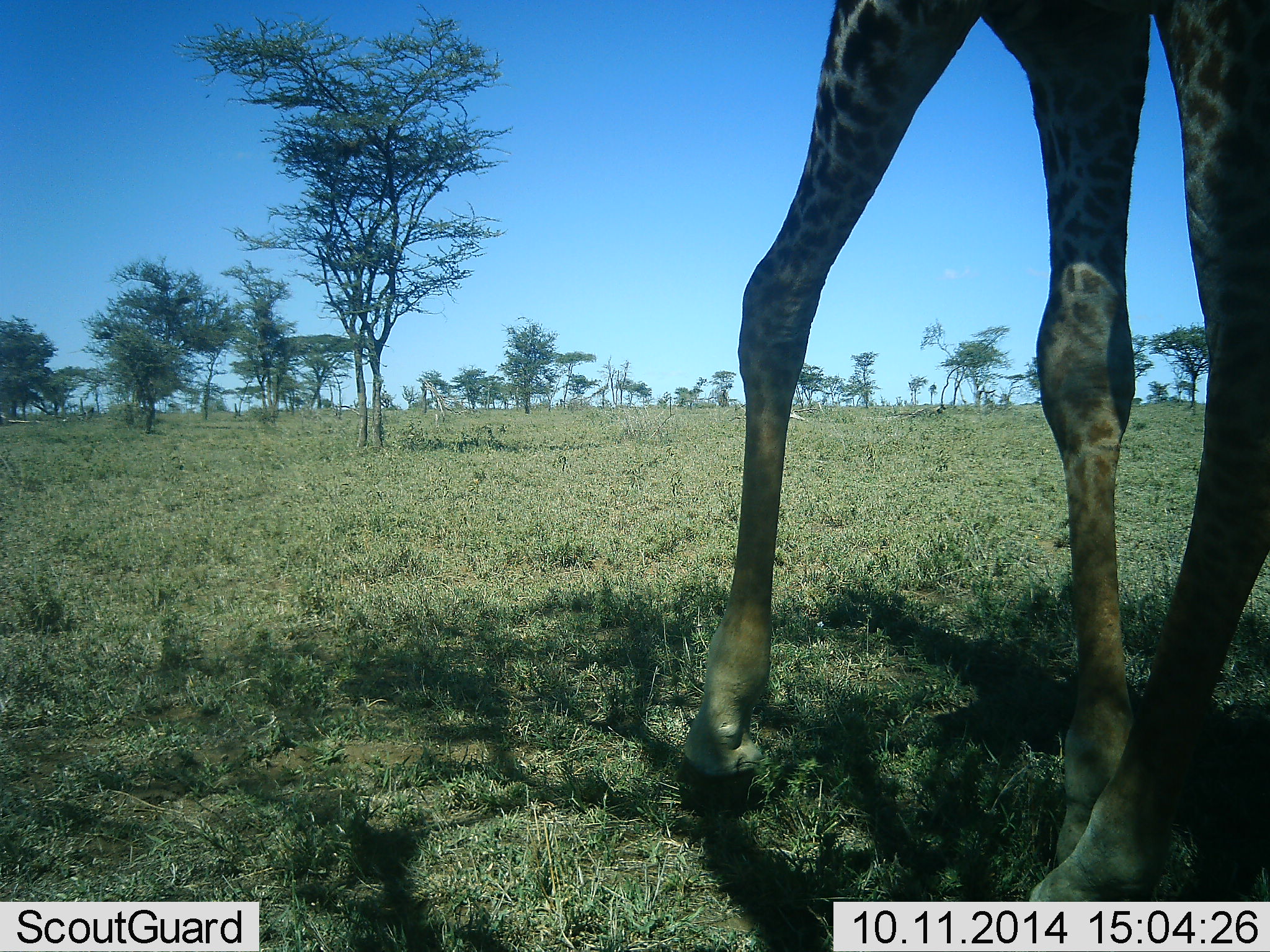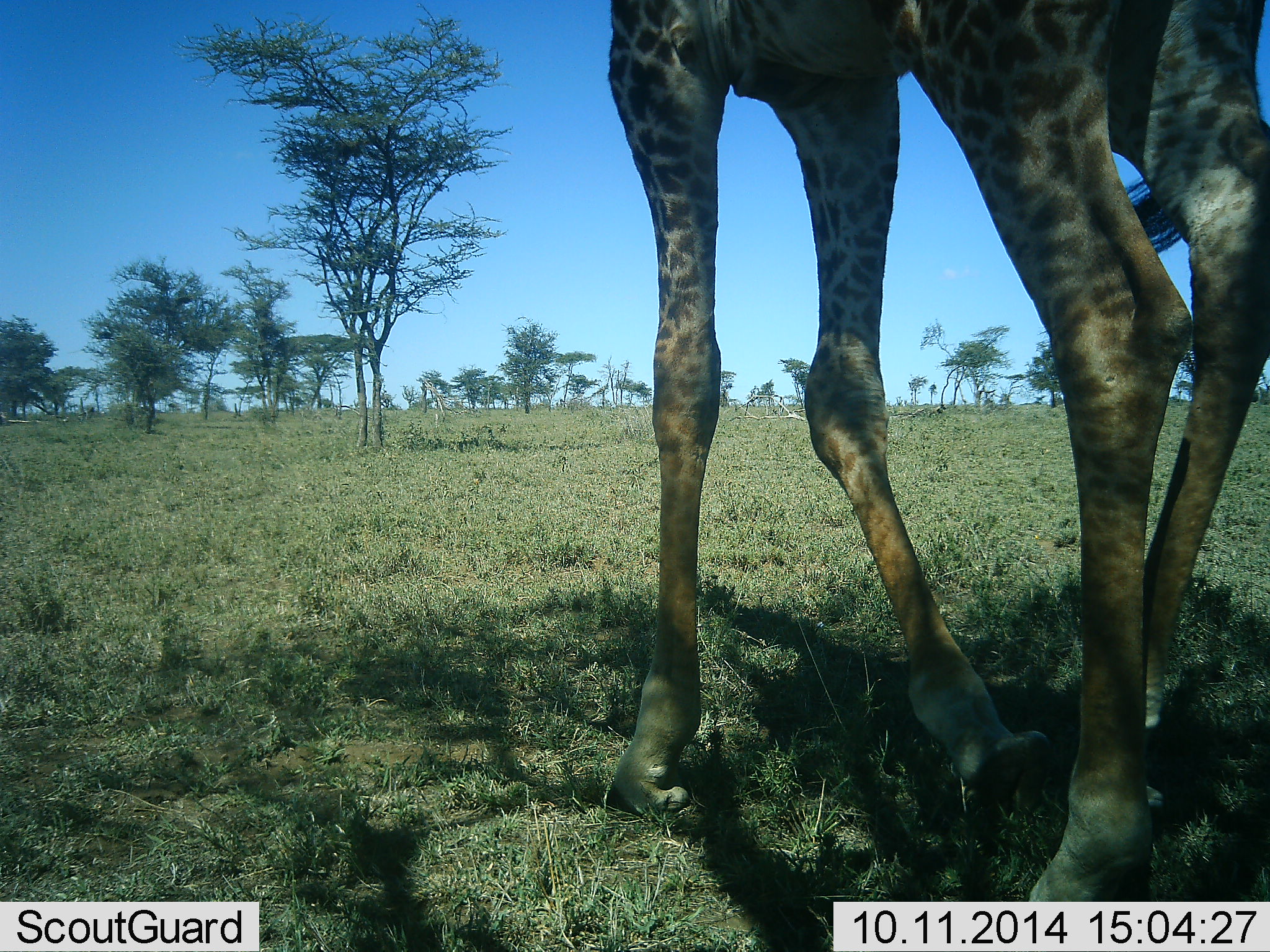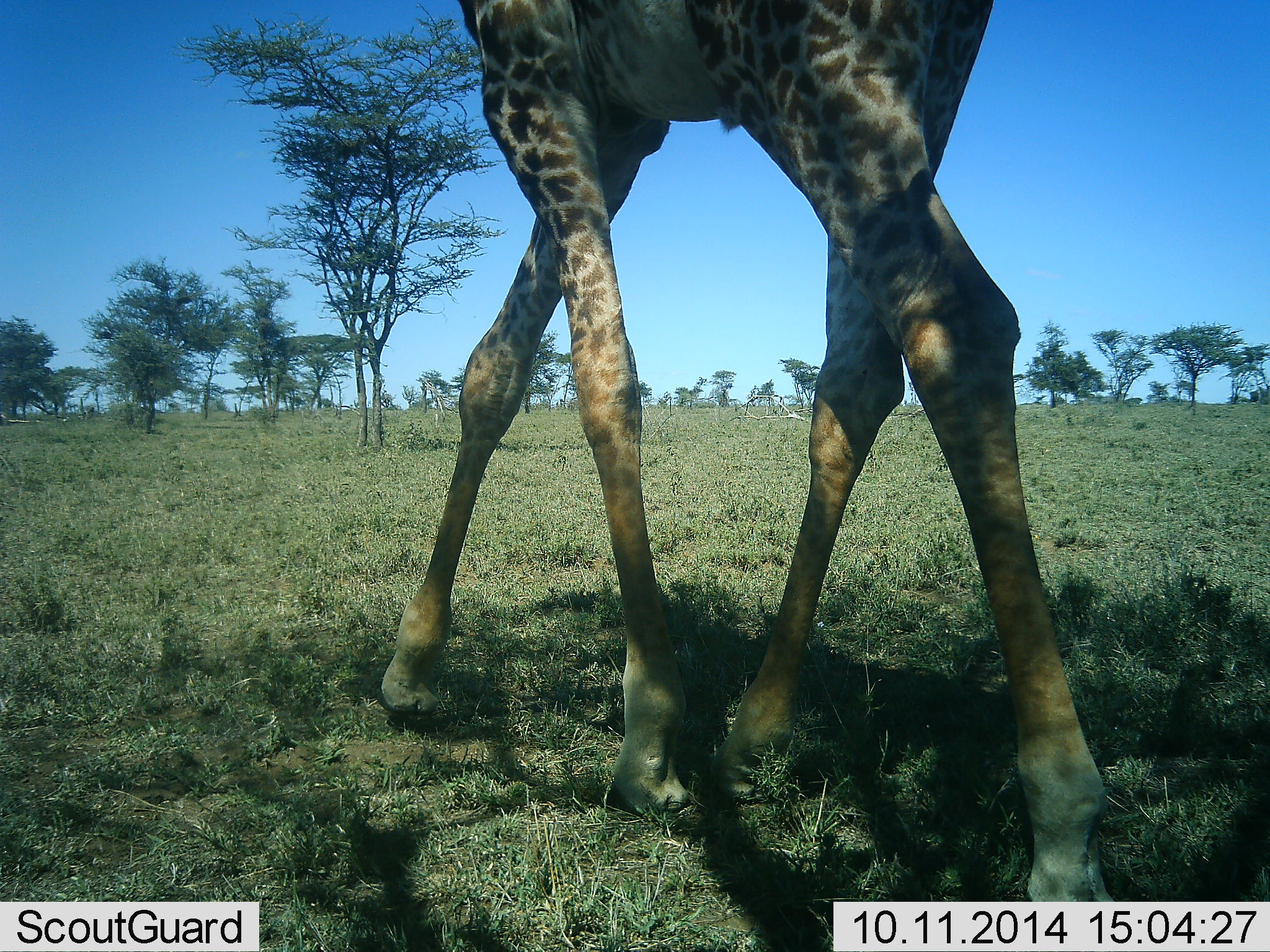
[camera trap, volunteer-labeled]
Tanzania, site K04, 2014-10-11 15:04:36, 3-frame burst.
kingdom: Animalia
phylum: Chordata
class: Mammalia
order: Artiodactyla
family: Giraffidae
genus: Giraffa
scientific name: Giraffa camelopardalis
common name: giraffe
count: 1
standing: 30%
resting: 0%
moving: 70%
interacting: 0%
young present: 0%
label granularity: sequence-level